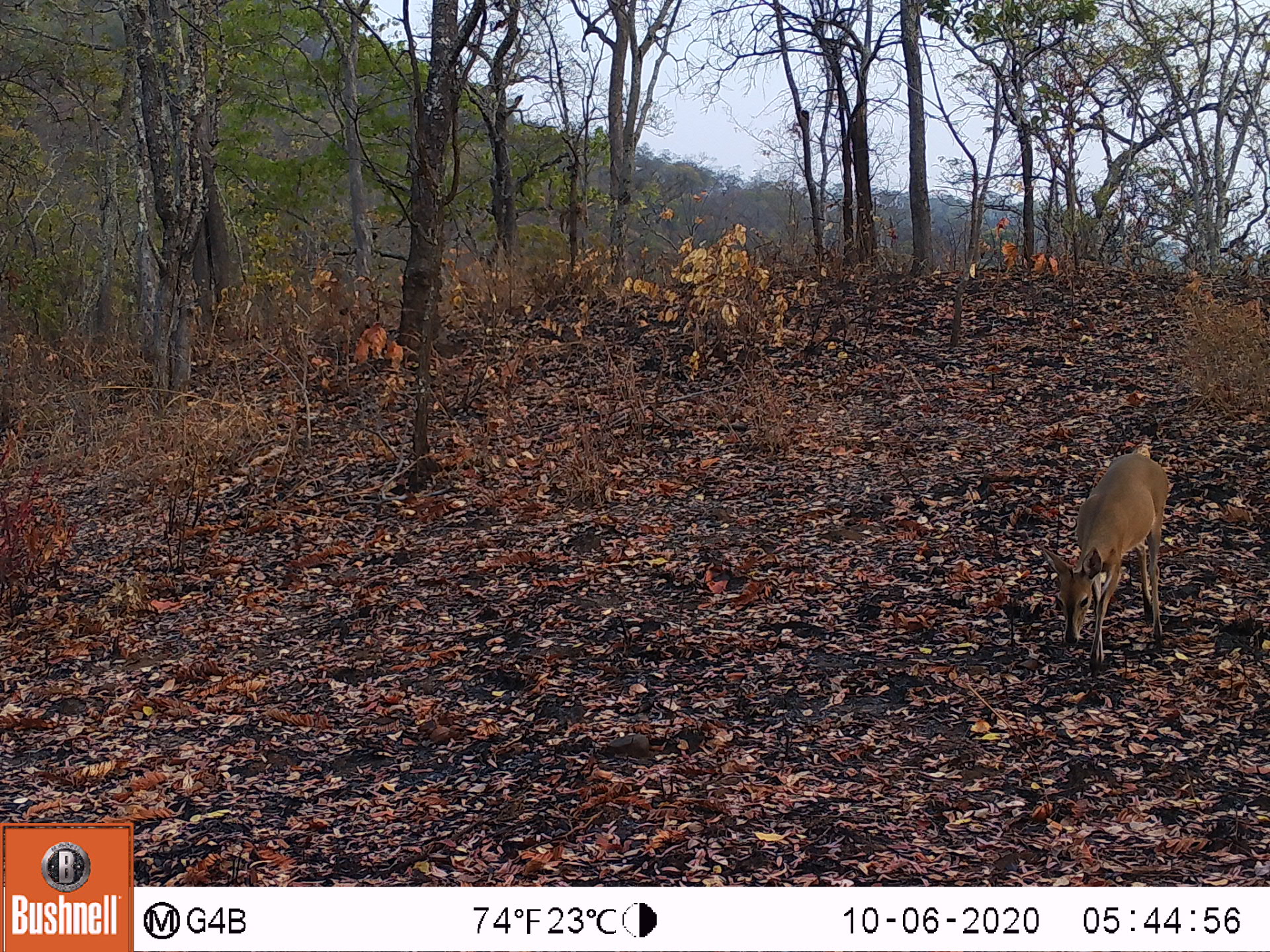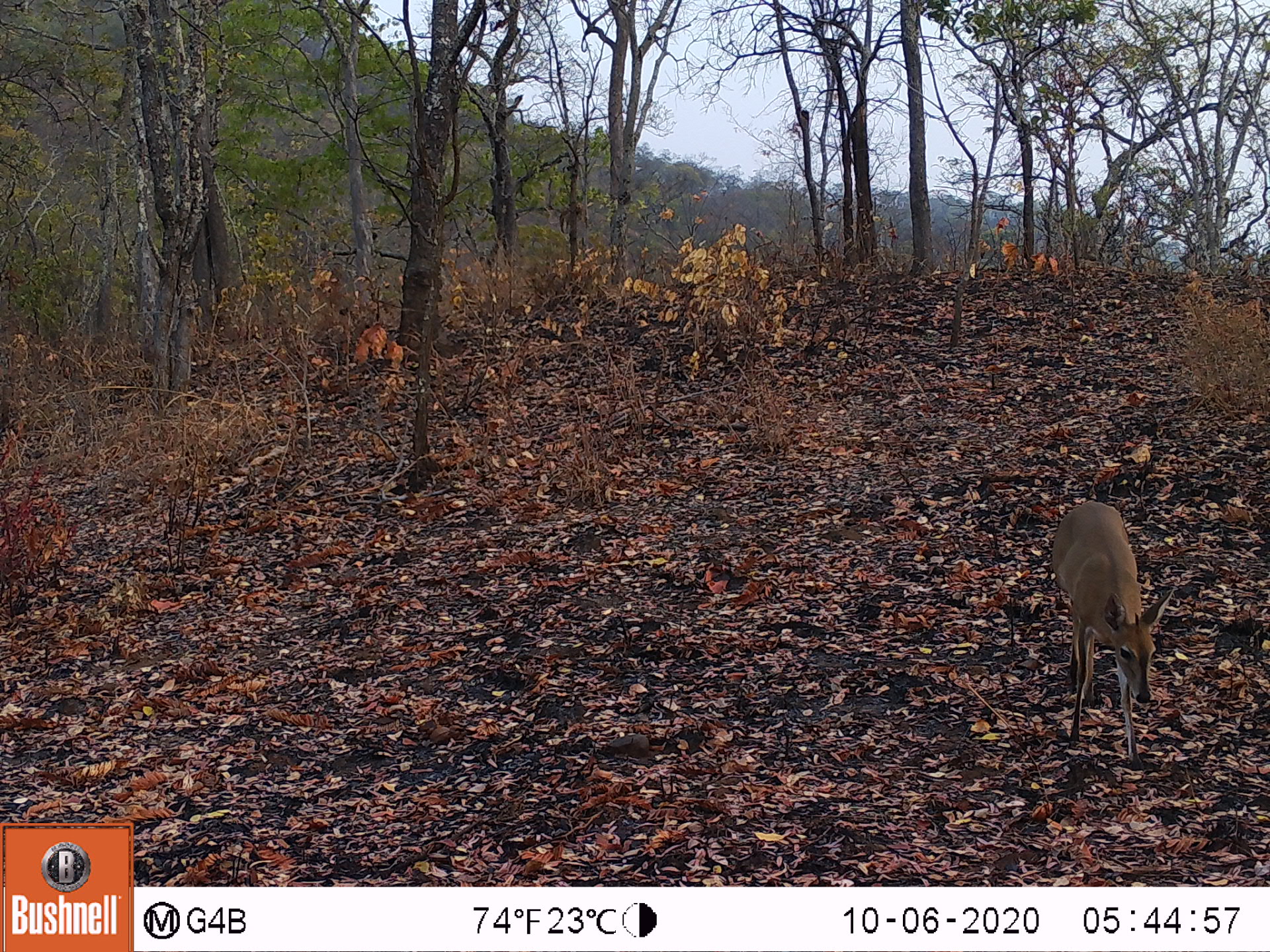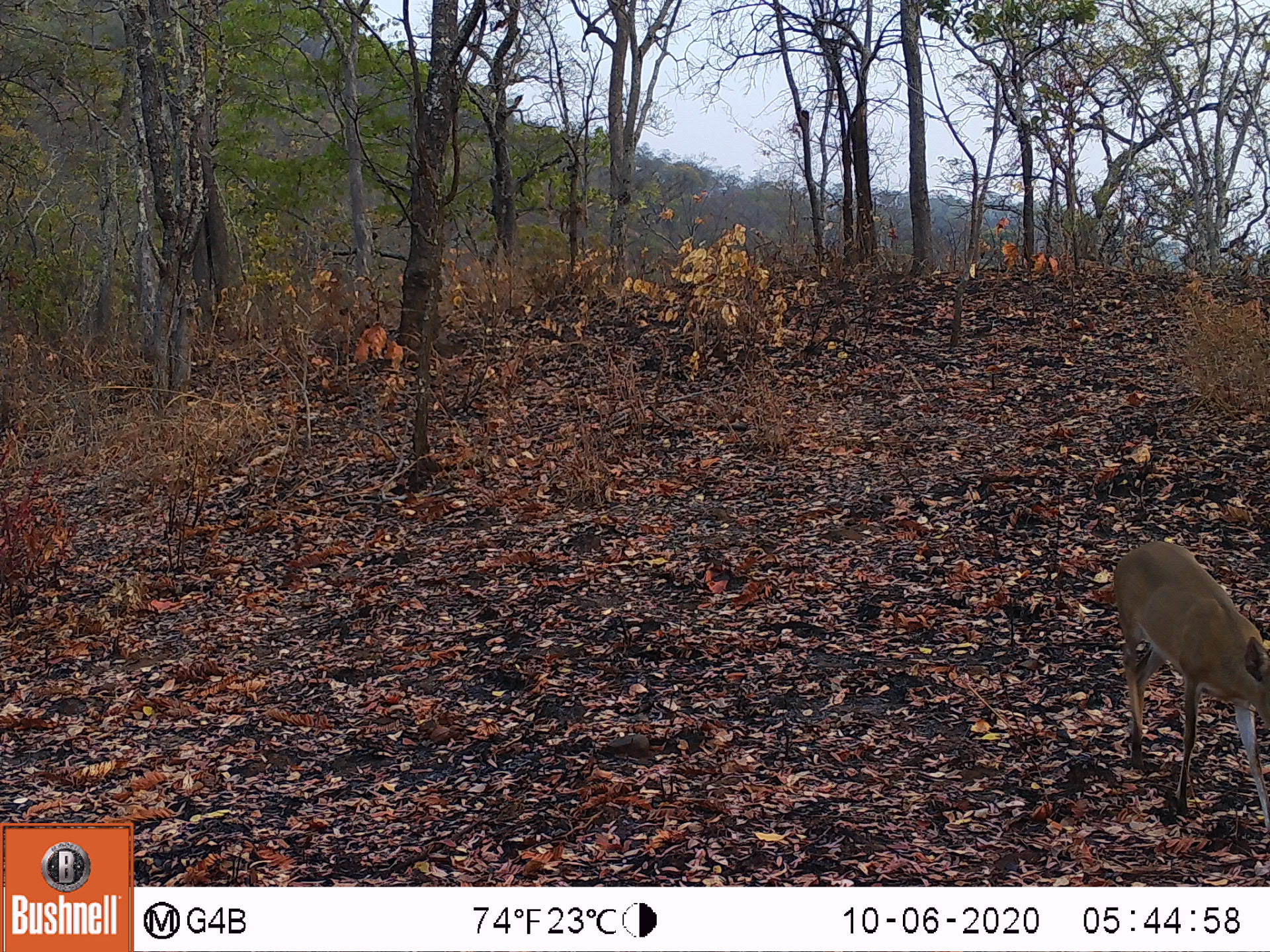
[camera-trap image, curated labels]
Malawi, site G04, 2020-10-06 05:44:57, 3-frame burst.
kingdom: Animalia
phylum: Chordata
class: Mammalia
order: Artiodactyla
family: Bovidae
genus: Sylvicapra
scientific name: Sylvicapra grimmia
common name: common duiker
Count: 1.